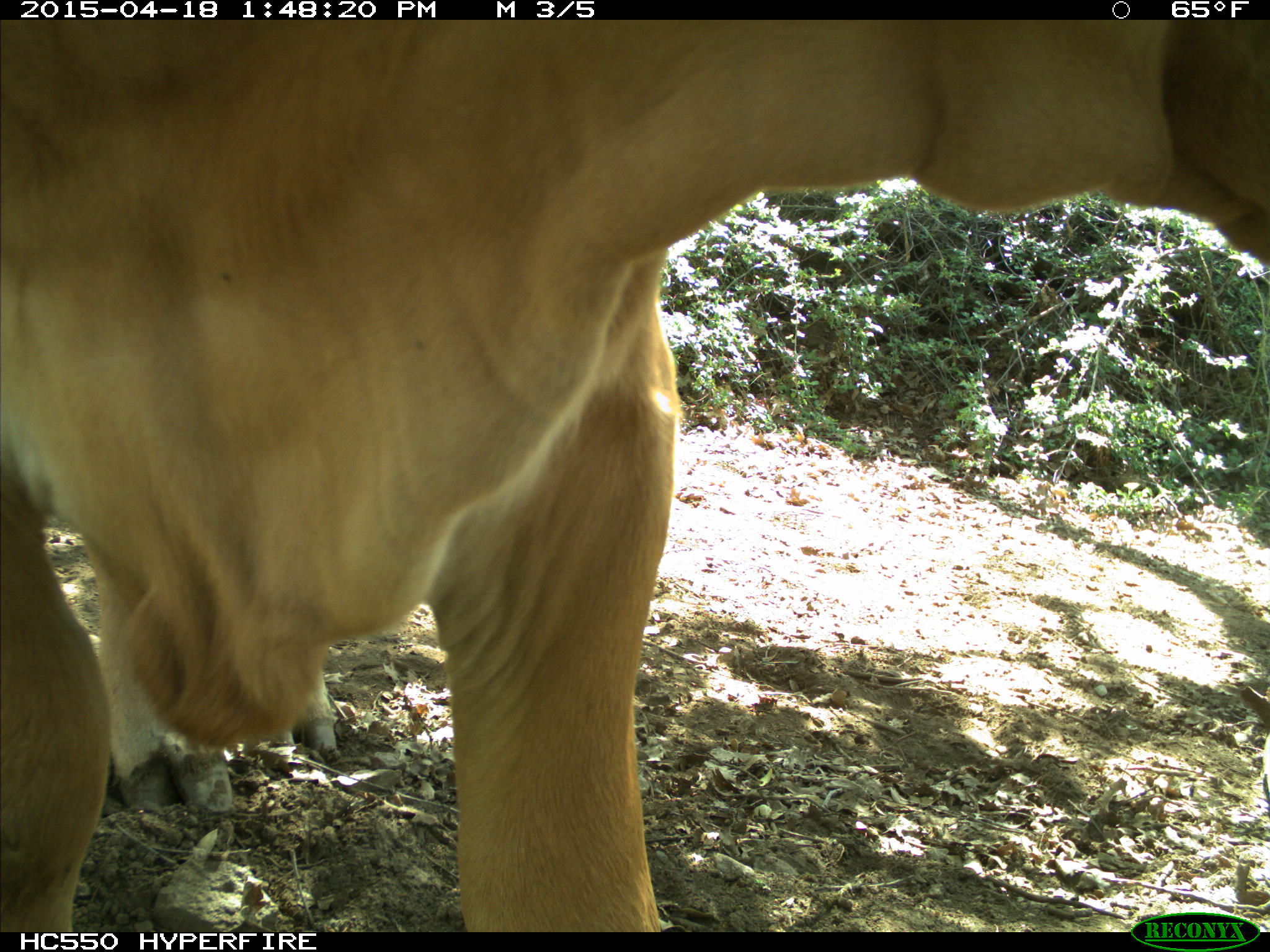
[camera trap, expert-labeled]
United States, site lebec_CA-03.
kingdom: Animalia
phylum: Chordata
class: Mammalia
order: Artiodactyla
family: Bovidae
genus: Bos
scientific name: Bos taurus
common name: domestic cow